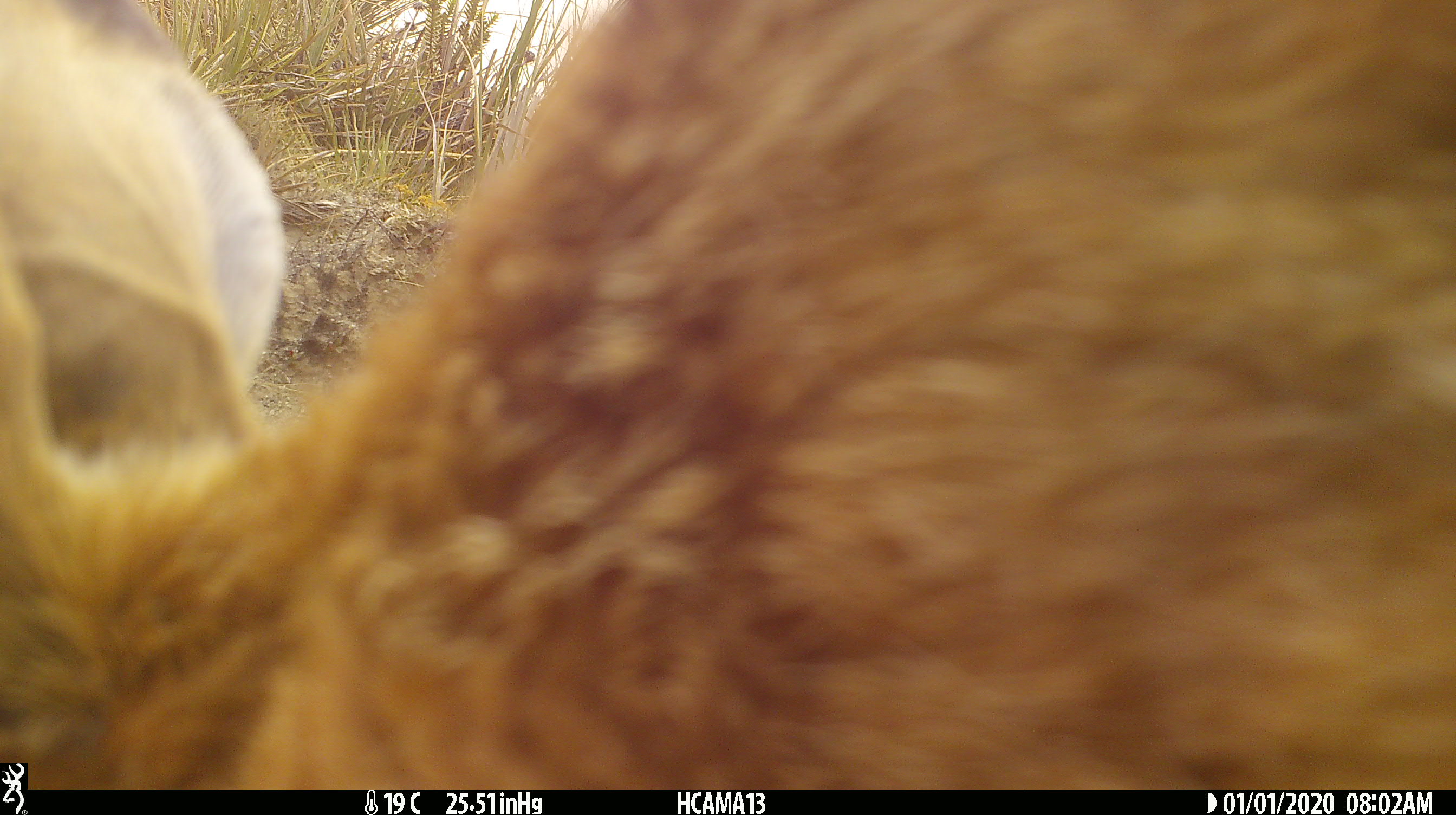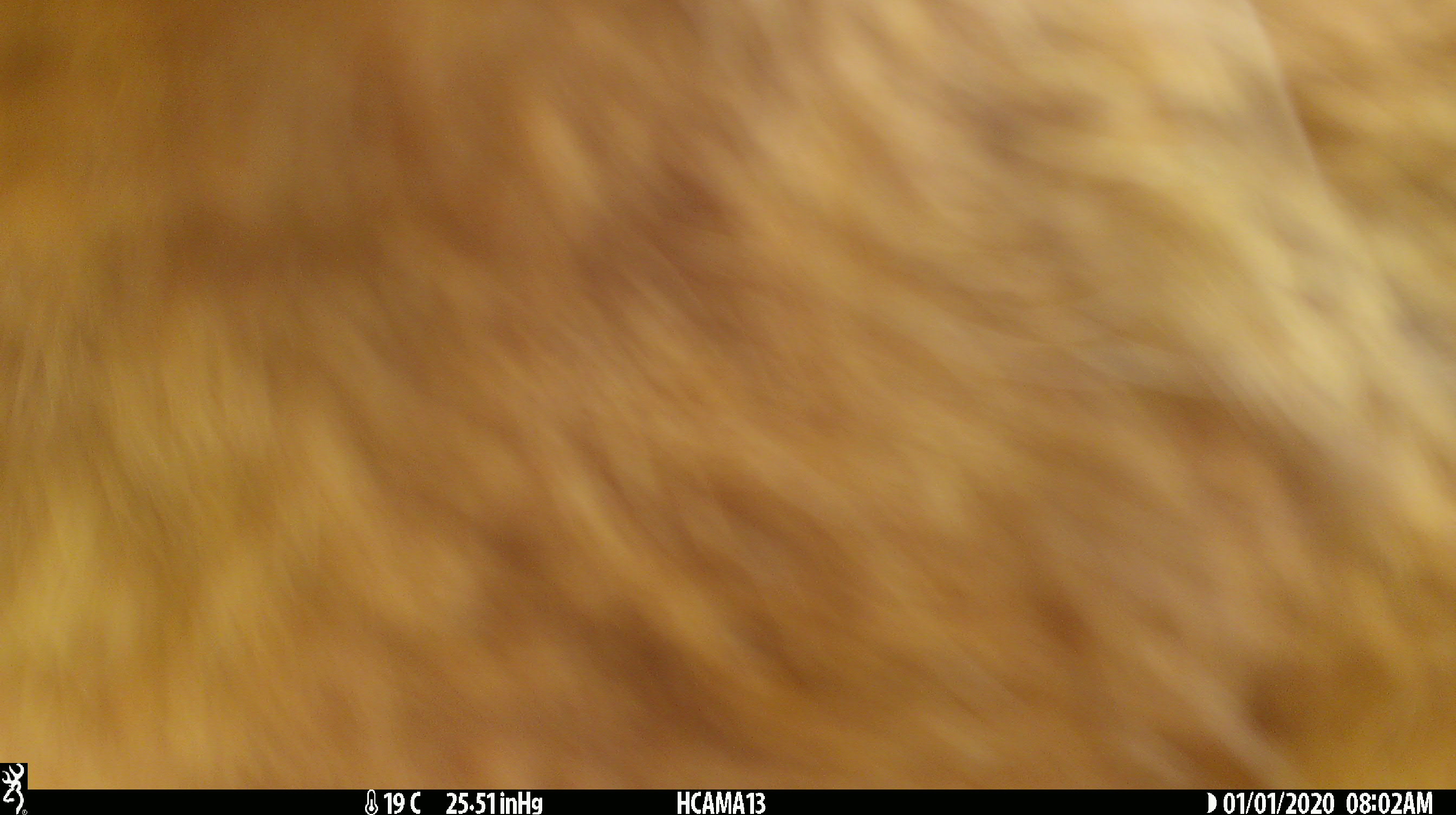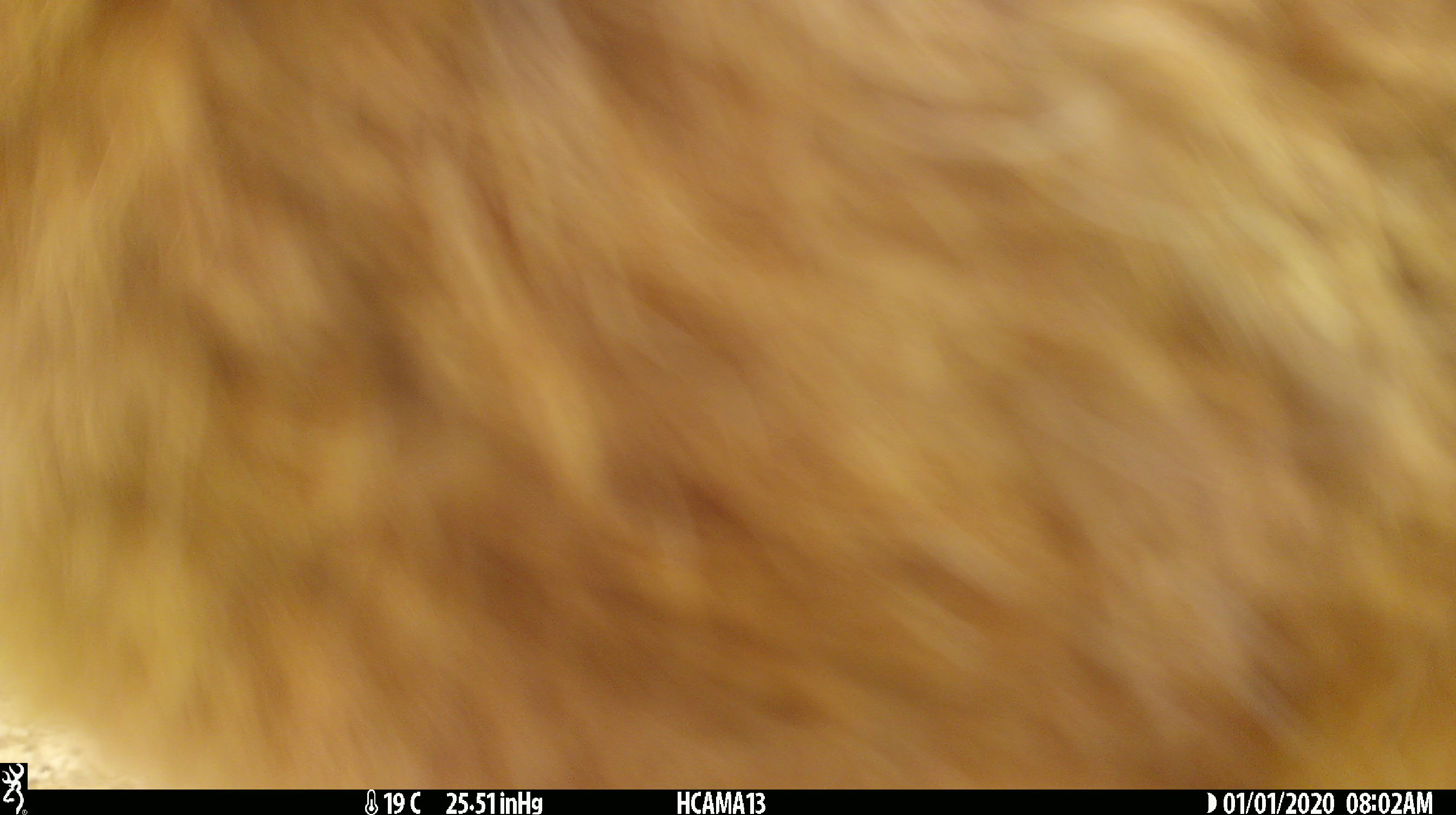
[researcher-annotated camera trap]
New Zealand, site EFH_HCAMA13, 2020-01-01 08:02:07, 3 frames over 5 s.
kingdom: Animalia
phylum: Chordata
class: Mammalia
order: Lagomorpha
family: Leporidae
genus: Lepus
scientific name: Lepus europaeus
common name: brown hare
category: hare